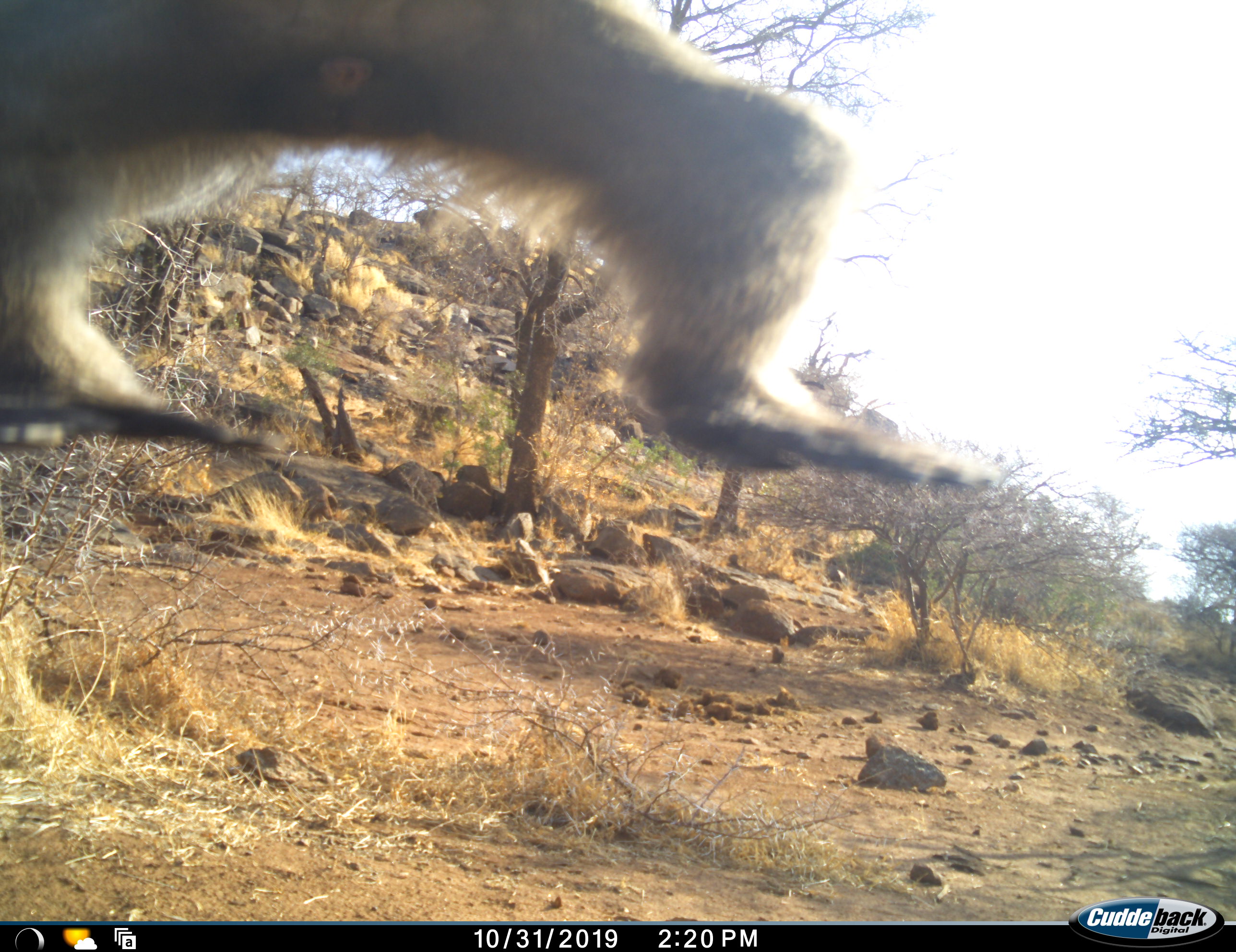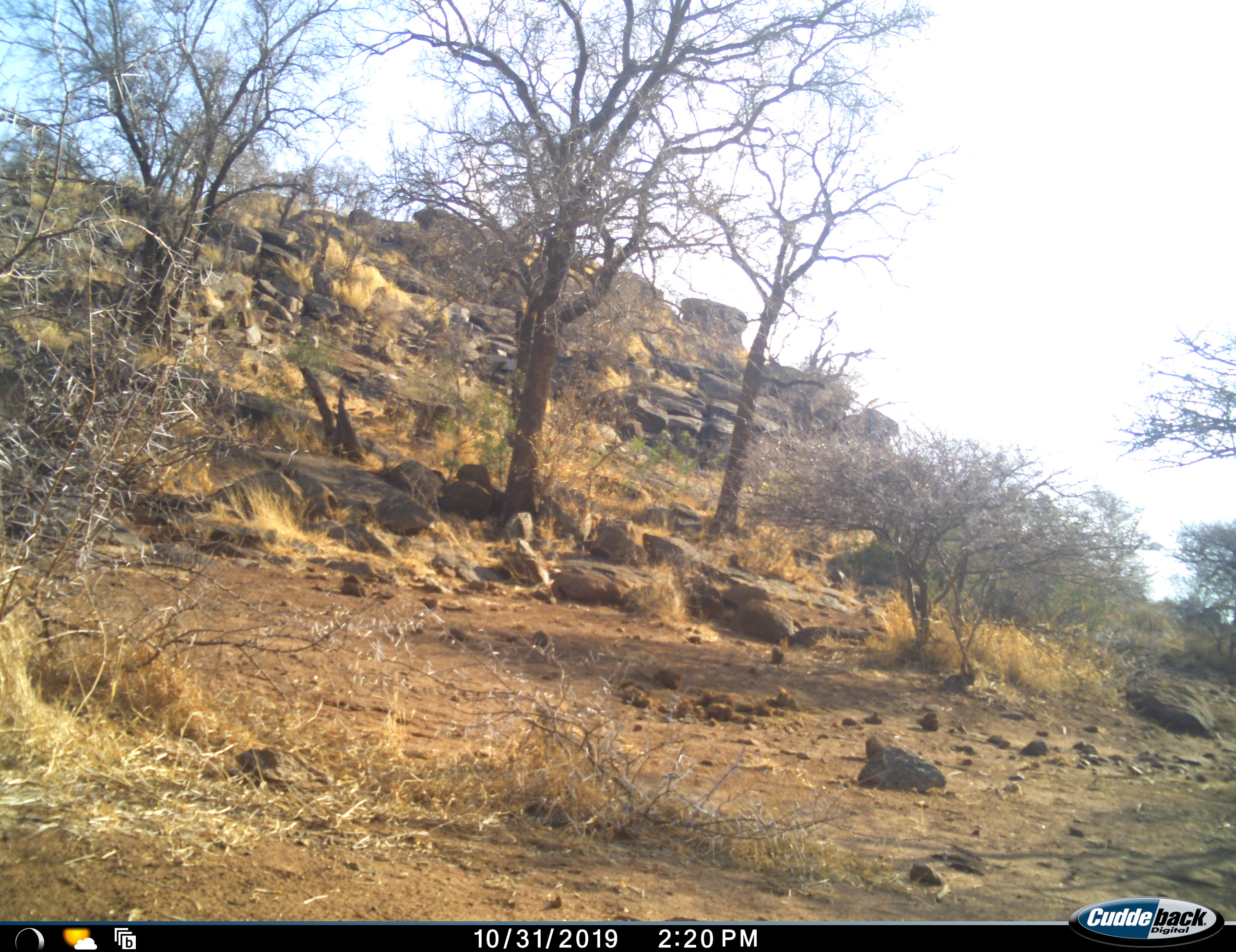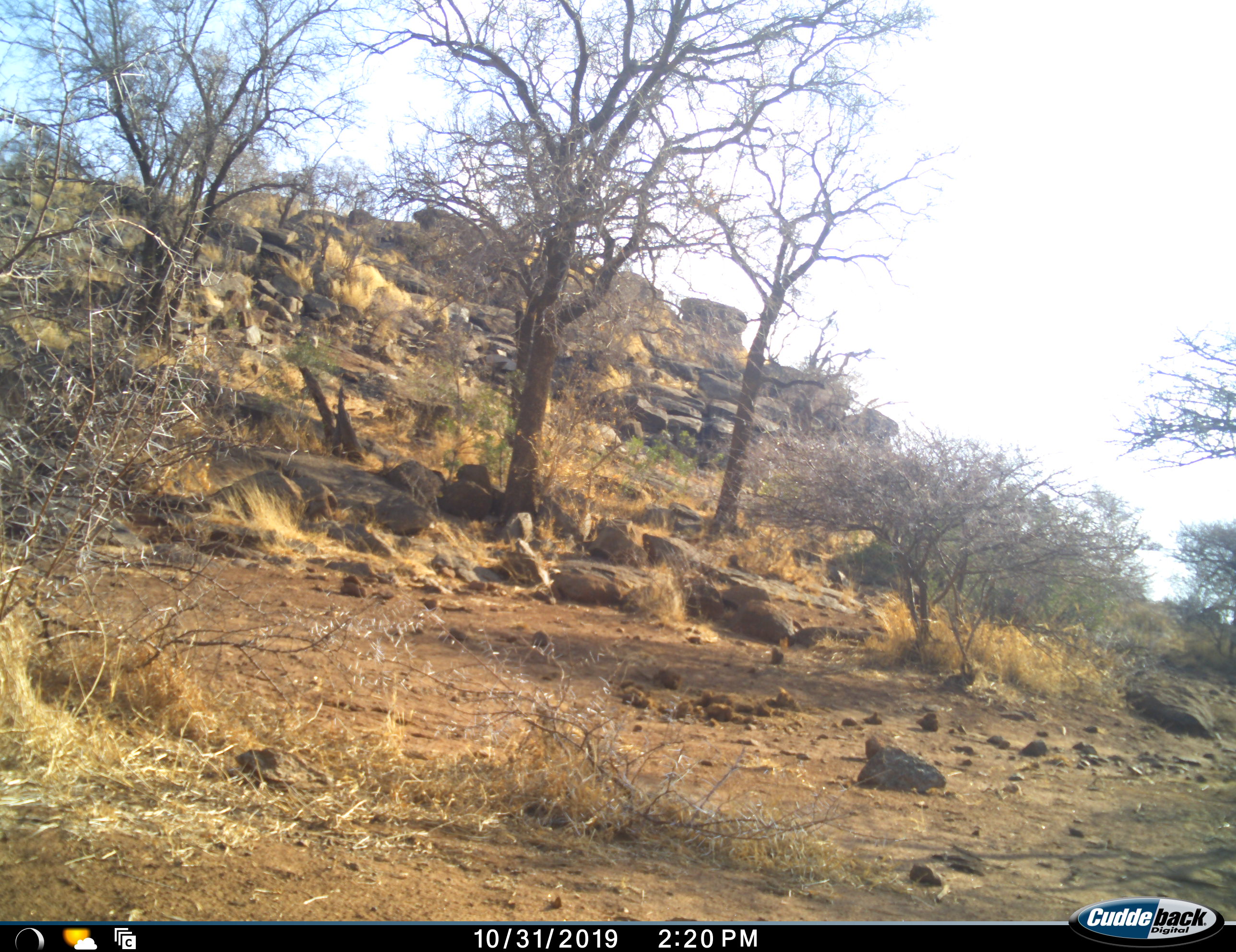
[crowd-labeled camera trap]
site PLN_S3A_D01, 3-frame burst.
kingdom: Animalia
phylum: Chordata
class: Mammalia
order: Primates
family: Cercopithecidae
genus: Chlorocebus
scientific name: Chlorocebus pygerythrus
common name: vervet monkey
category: monkeyvervet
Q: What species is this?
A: Monkeyvervet (vervet monkey) (Chlorocebus pygerythrus).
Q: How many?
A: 1.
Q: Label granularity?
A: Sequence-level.